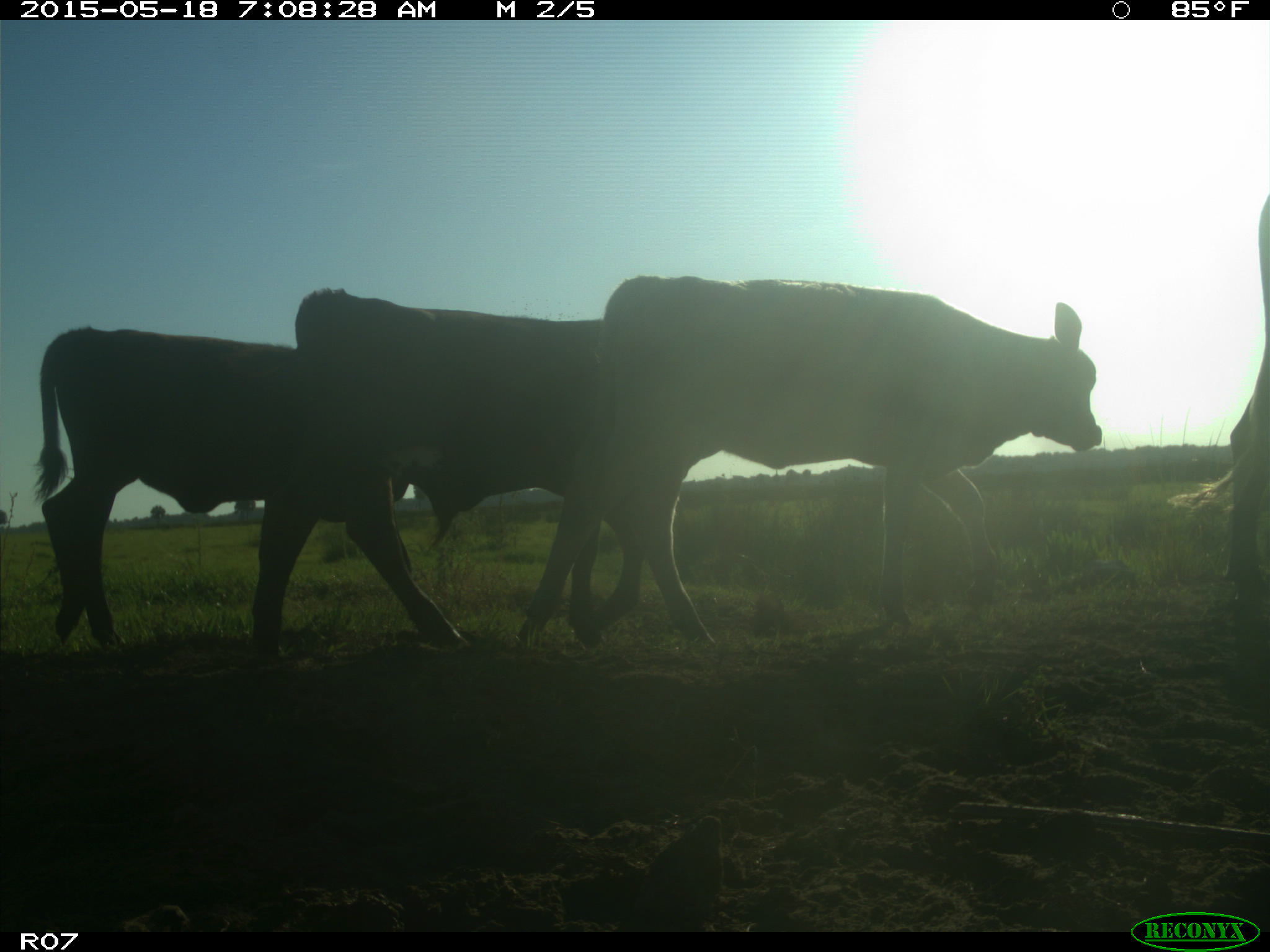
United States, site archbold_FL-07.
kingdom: Animalia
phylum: Chordata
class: Mammalia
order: Artiodactyla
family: Bovidae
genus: Bos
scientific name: Bos taurus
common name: domestic cow